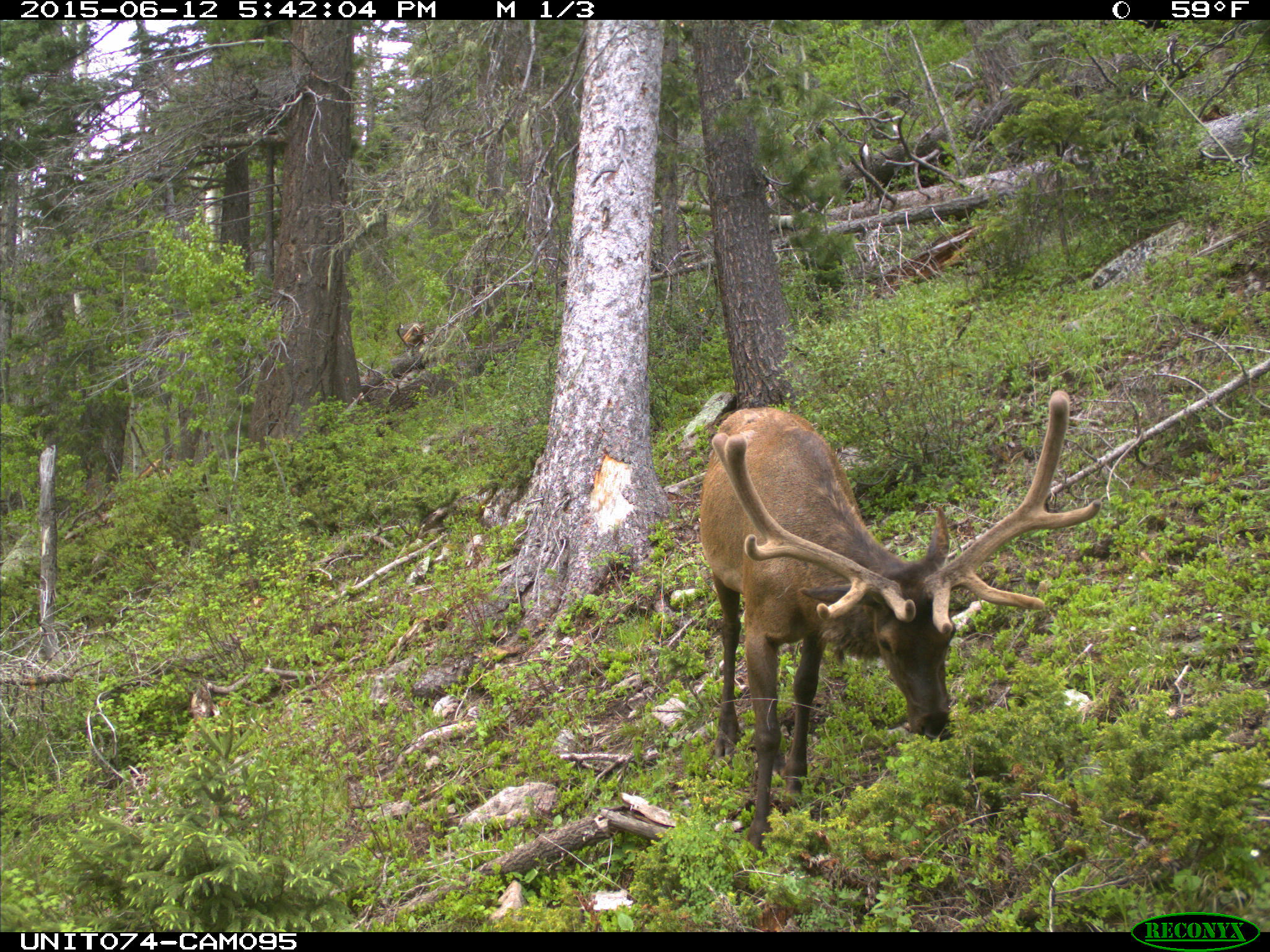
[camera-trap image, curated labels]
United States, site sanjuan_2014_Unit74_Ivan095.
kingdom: Animalia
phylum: Chordata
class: Mammalia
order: Artiodactyla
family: Cervidae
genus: Cervus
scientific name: Cervus elaphus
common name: red deer